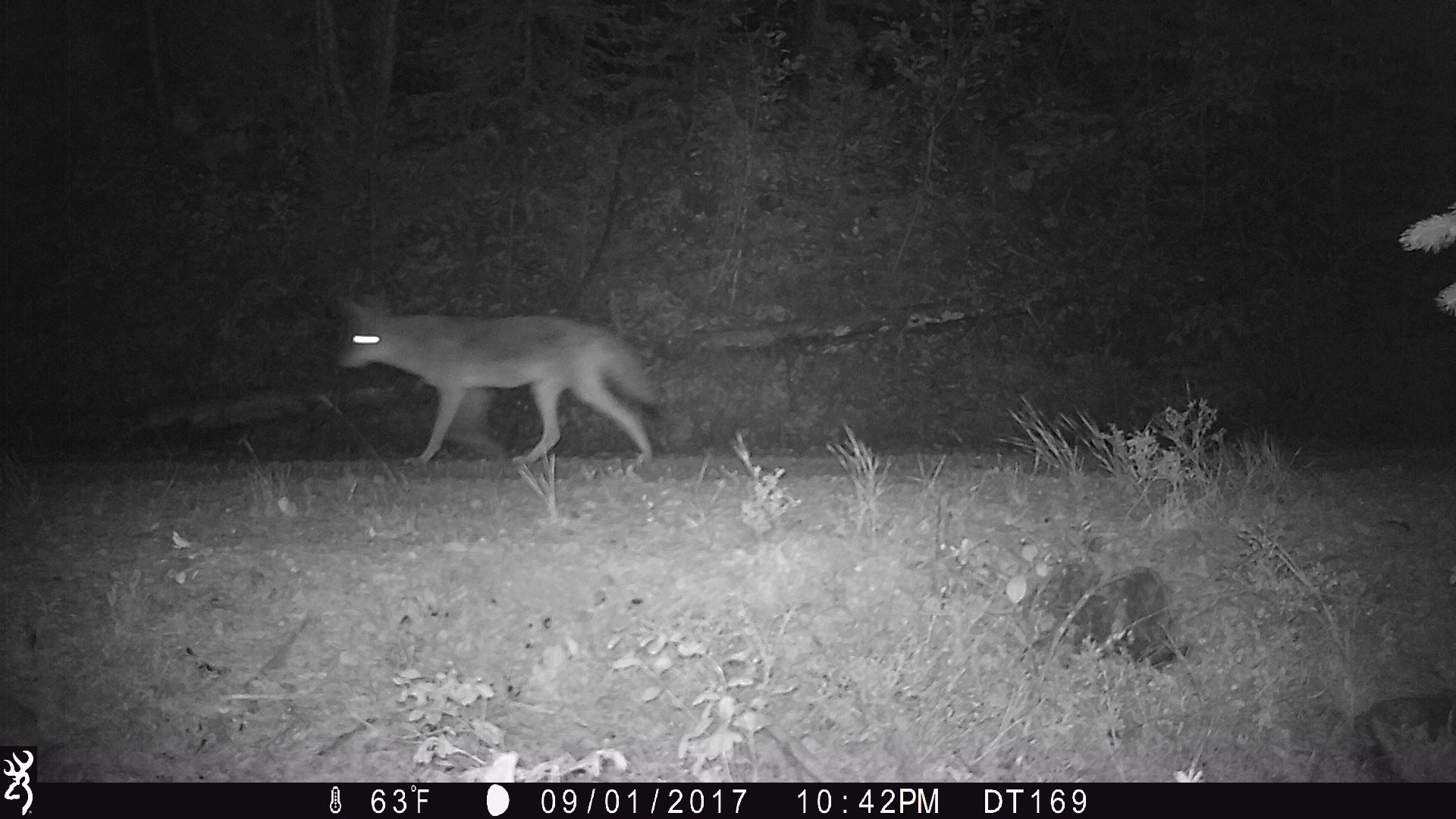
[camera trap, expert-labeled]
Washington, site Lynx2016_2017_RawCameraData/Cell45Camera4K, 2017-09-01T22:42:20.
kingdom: Animalia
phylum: Chordata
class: Mammalia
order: Carnivora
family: Canidae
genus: Canis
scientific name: Canis latrans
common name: coyote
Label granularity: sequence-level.